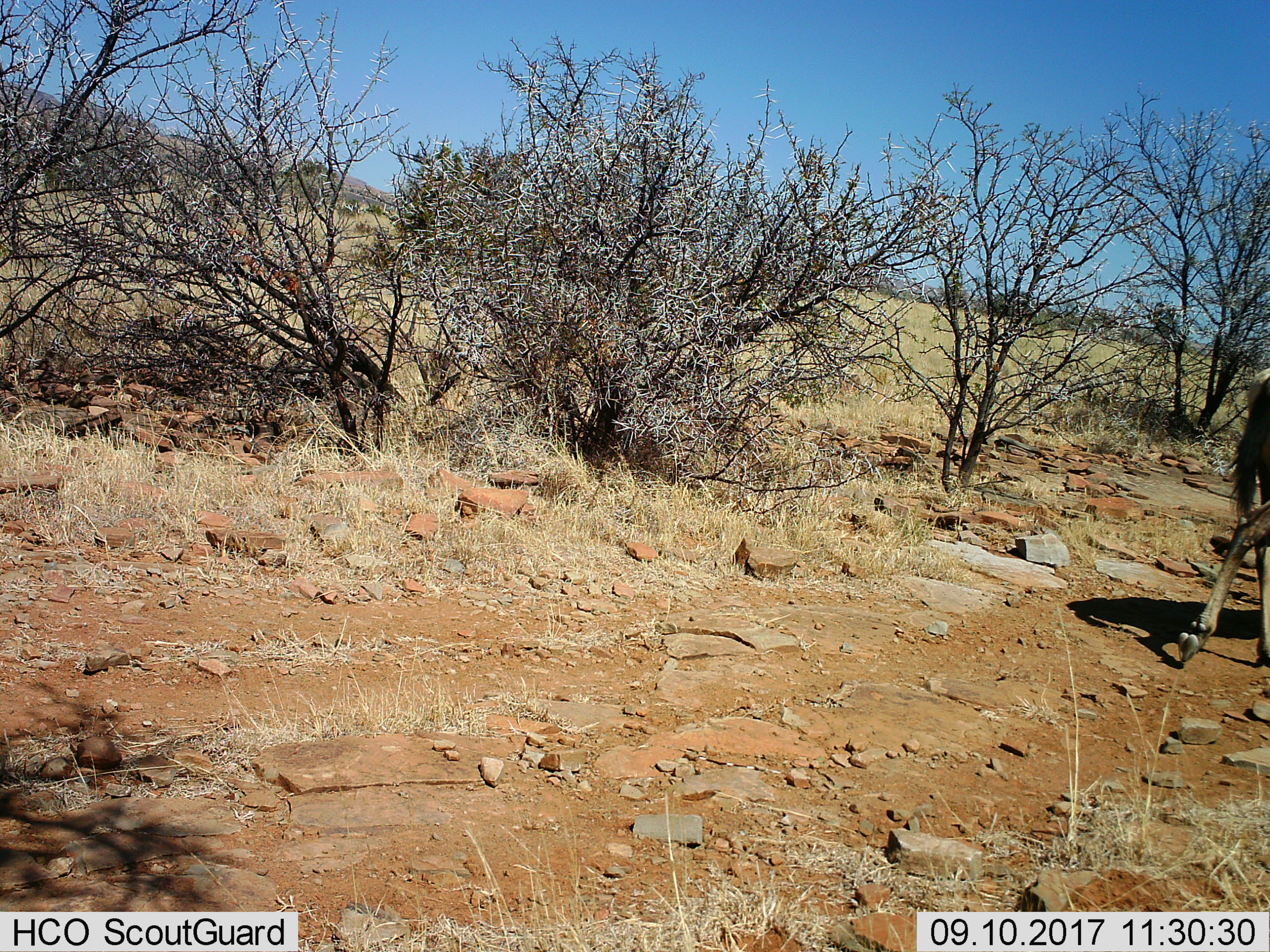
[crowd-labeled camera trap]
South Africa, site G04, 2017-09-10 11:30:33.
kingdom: Animalia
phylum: Chordata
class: Mammalia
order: Artiodactyla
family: Bovidae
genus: Tragelaphus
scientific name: Tragelaphus strepsiceros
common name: greater kudu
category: kudu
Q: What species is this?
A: Kudu (greater kudu) (Tragelaphus strepsiceros).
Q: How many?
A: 1.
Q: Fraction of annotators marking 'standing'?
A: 0%.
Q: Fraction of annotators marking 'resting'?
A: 0%.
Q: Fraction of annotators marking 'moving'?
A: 100%.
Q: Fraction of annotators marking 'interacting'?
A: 0%.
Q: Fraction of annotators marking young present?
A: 0%.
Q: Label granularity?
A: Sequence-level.